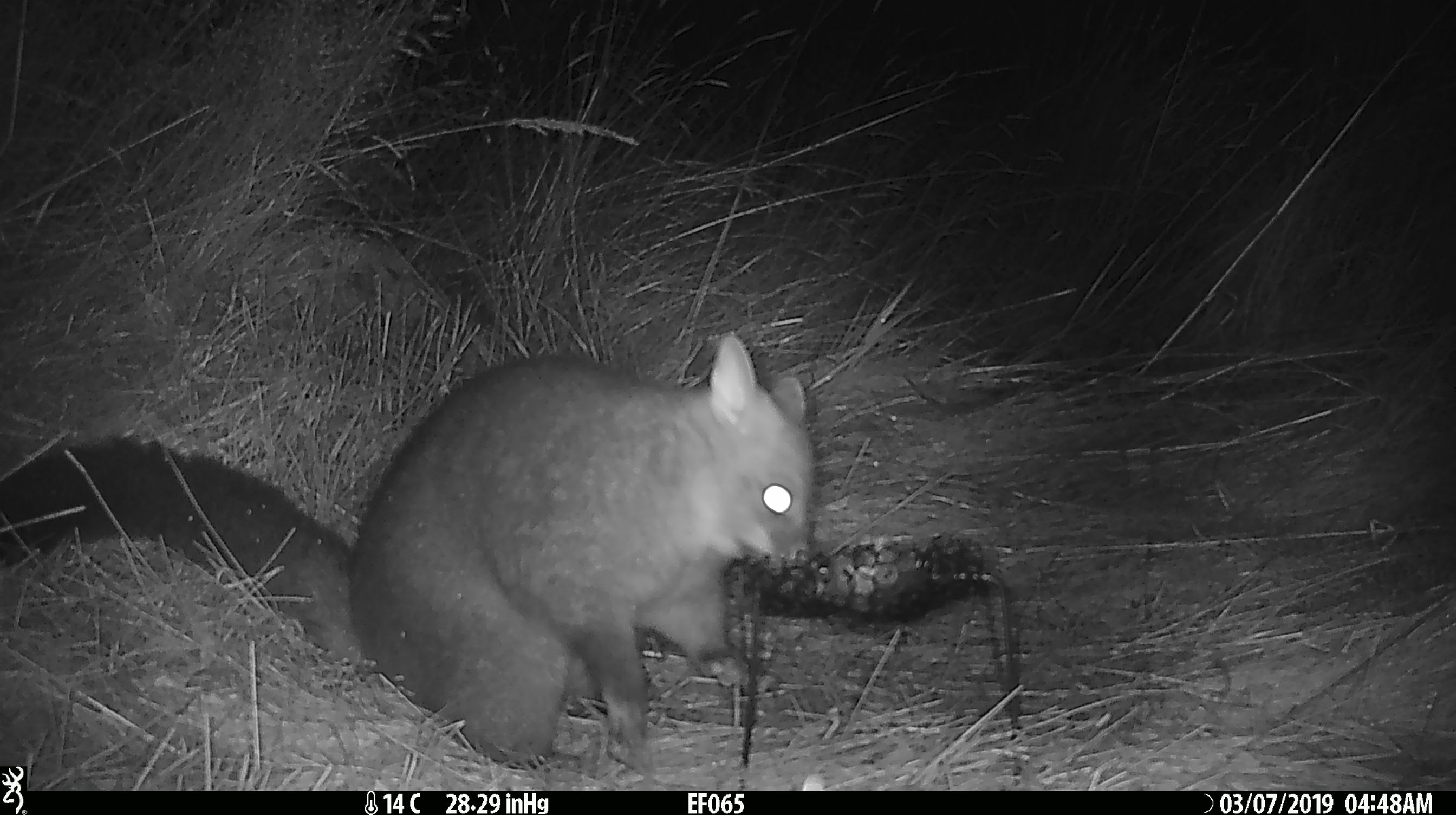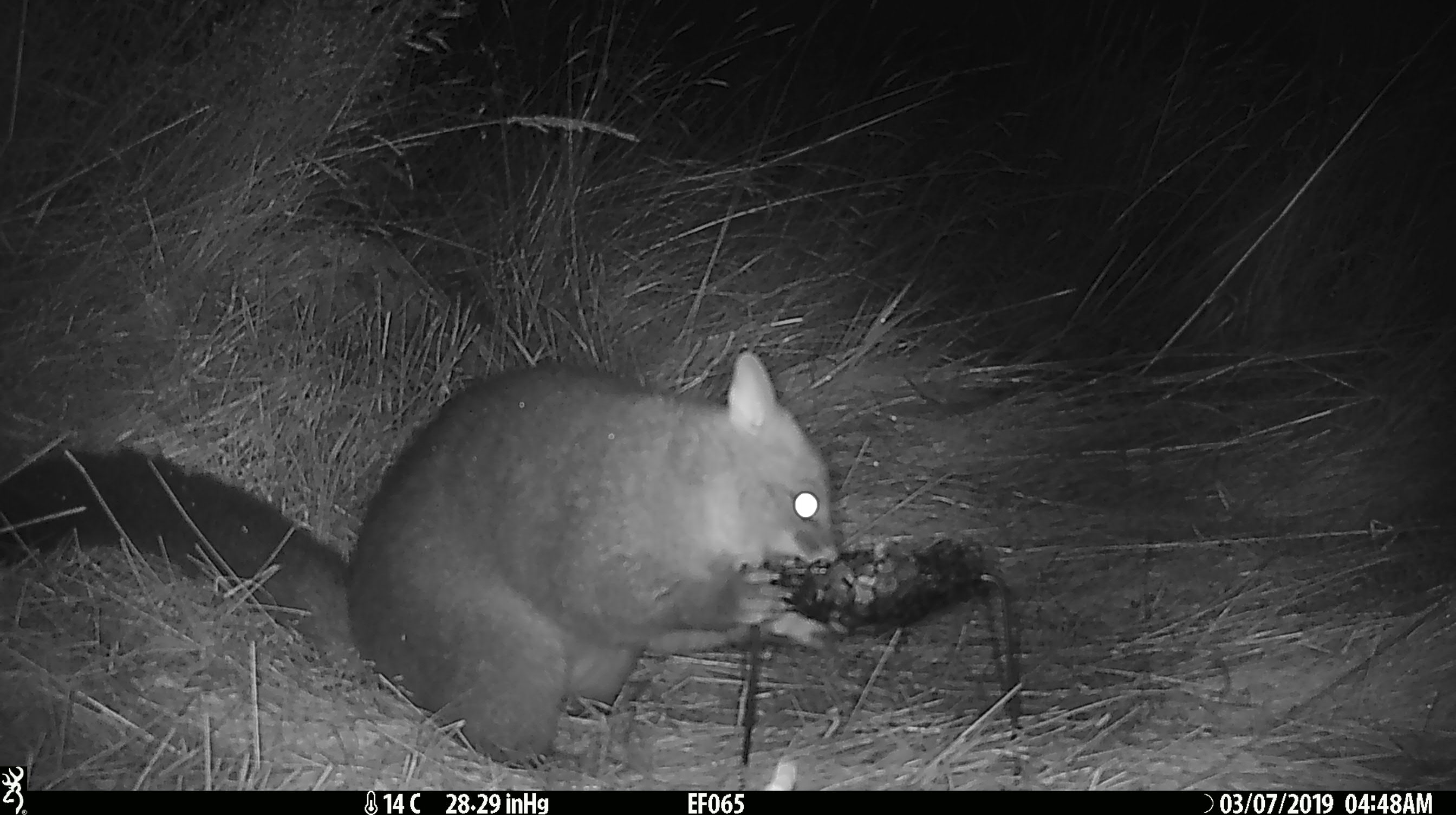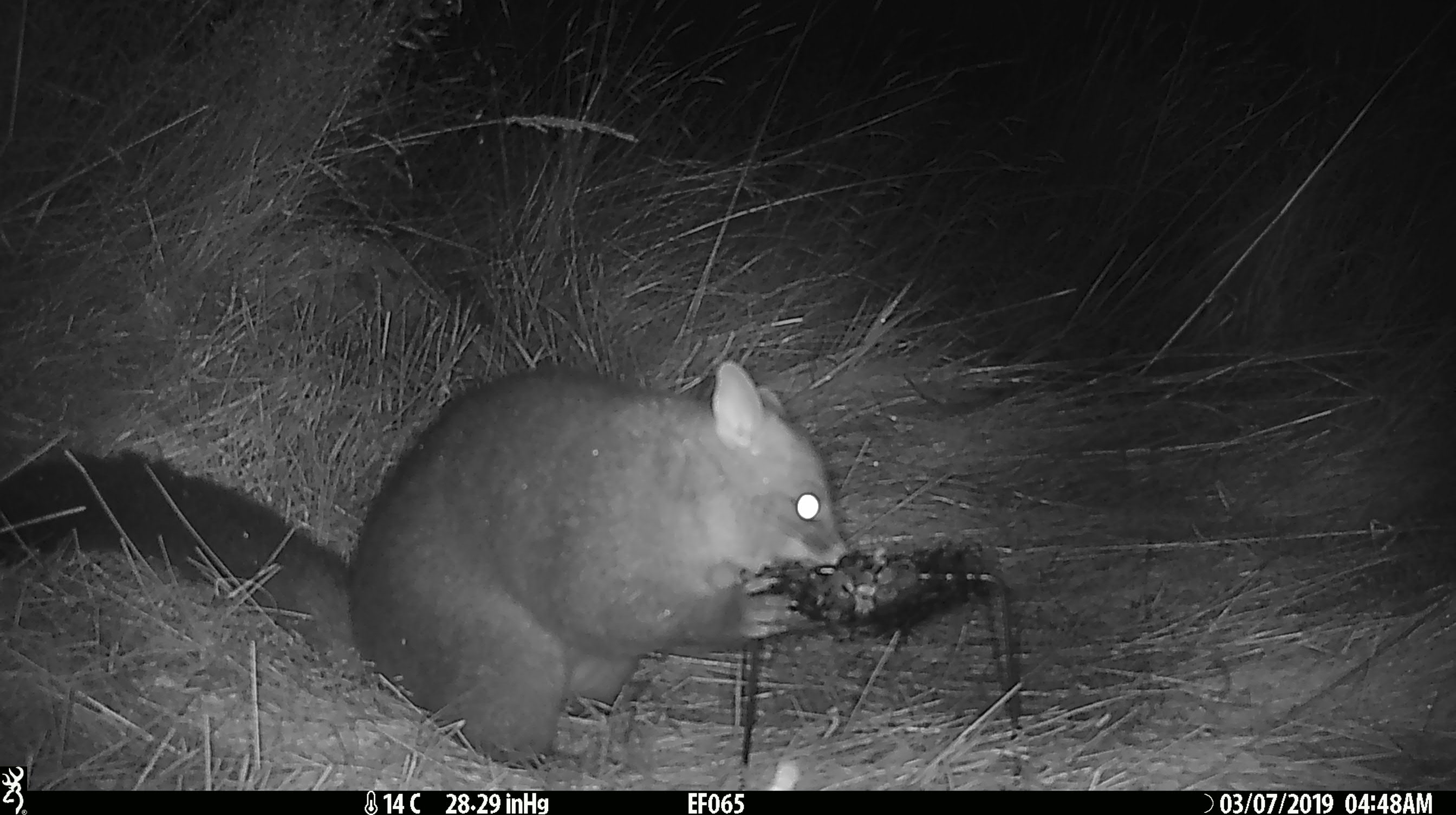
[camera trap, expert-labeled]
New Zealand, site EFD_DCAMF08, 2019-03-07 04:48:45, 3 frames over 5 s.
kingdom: Animalia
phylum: Chordata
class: Mammalia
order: Diprotodontia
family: Phalangeridae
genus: Trichosurus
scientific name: Trichosurus vulpecula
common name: common brushtail possum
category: possum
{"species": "possum (common brushtail possum) (Trichosurus vulpecula)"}